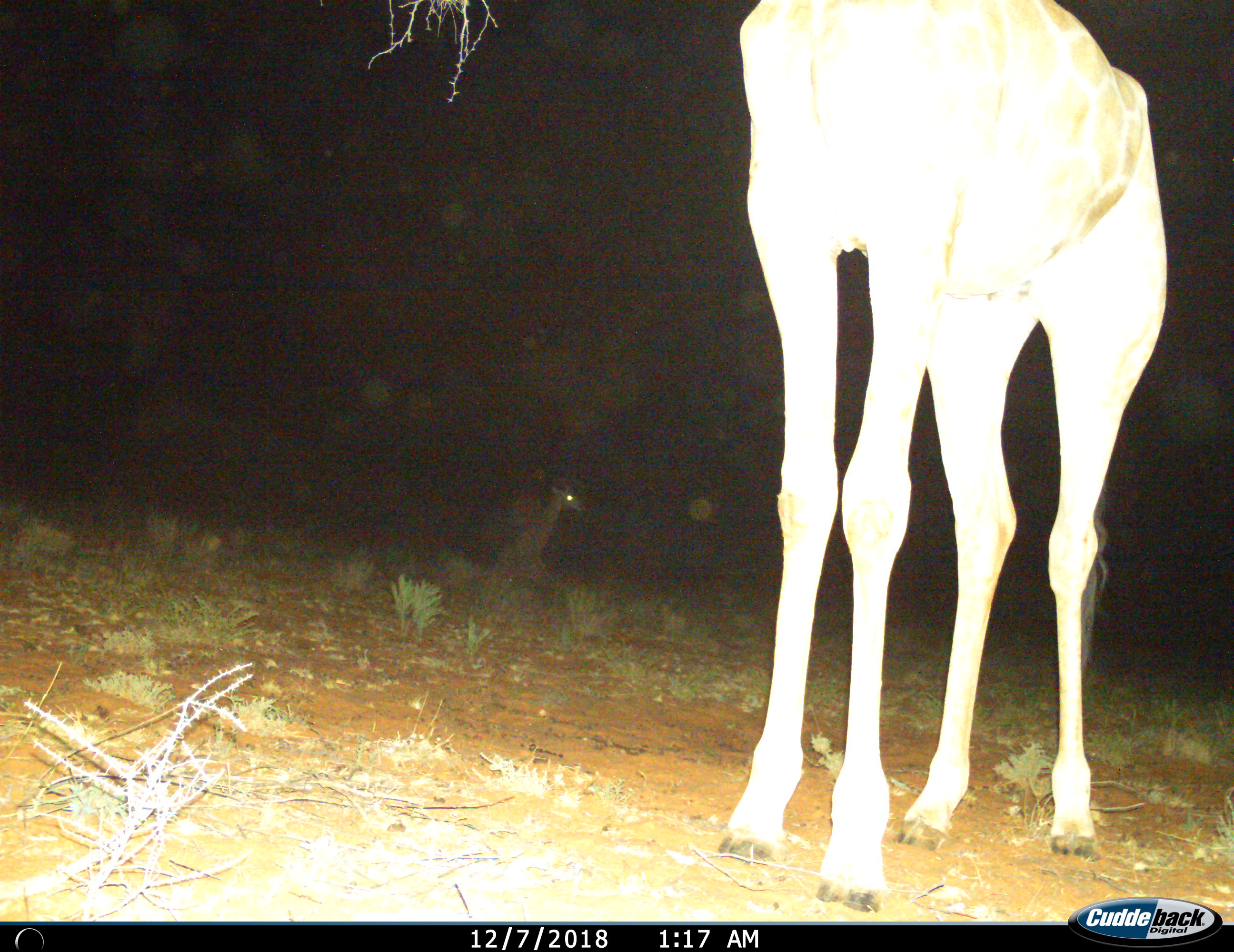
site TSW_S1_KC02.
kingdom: Animalia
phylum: Chordata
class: Mammalia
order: Artiodactyla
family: Giraffidae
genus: Giraffa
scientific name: Giraffa camelopardalis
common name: giraffe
Giraffe (Giraffa camelopardalis), count 2. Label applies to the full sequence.